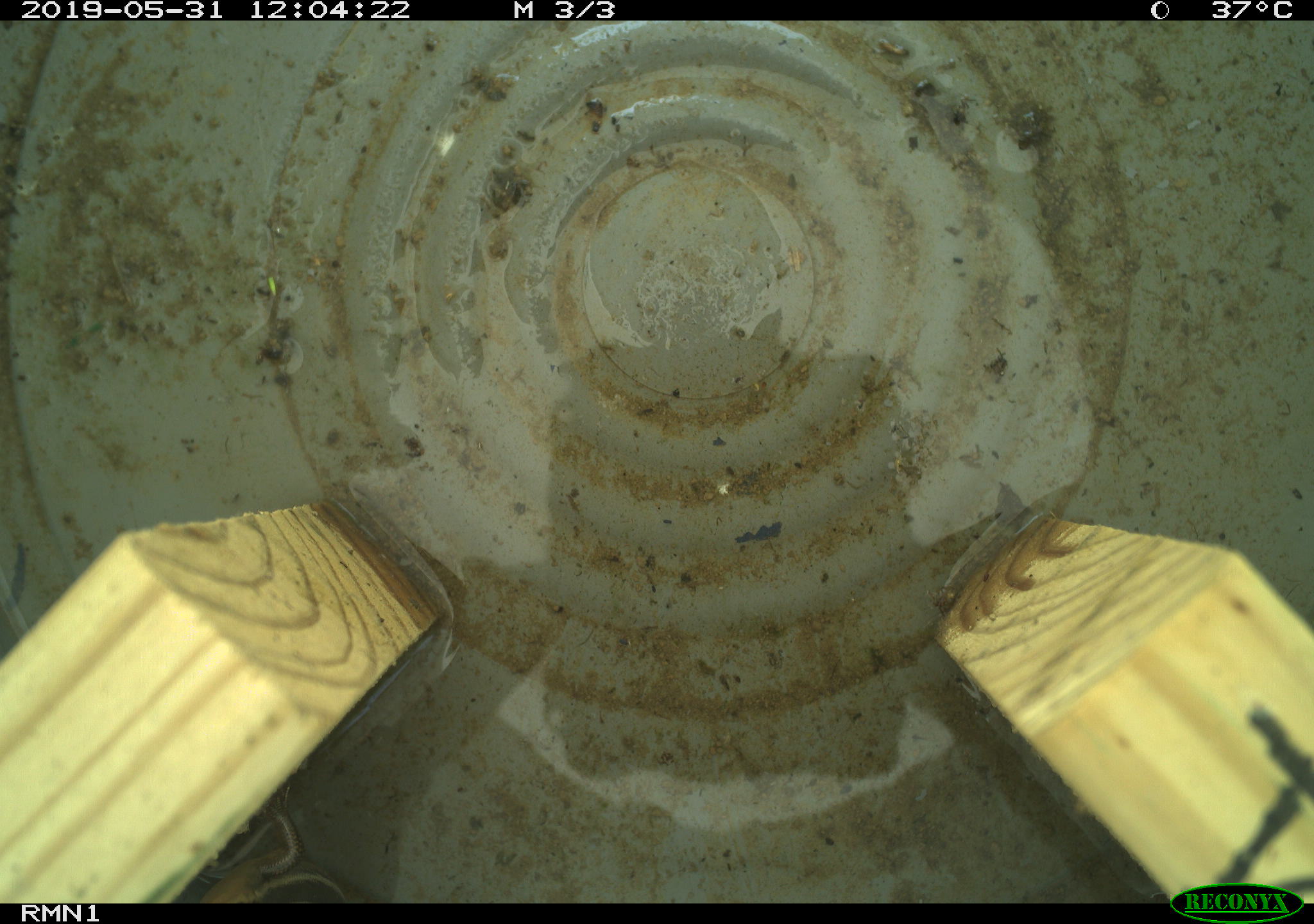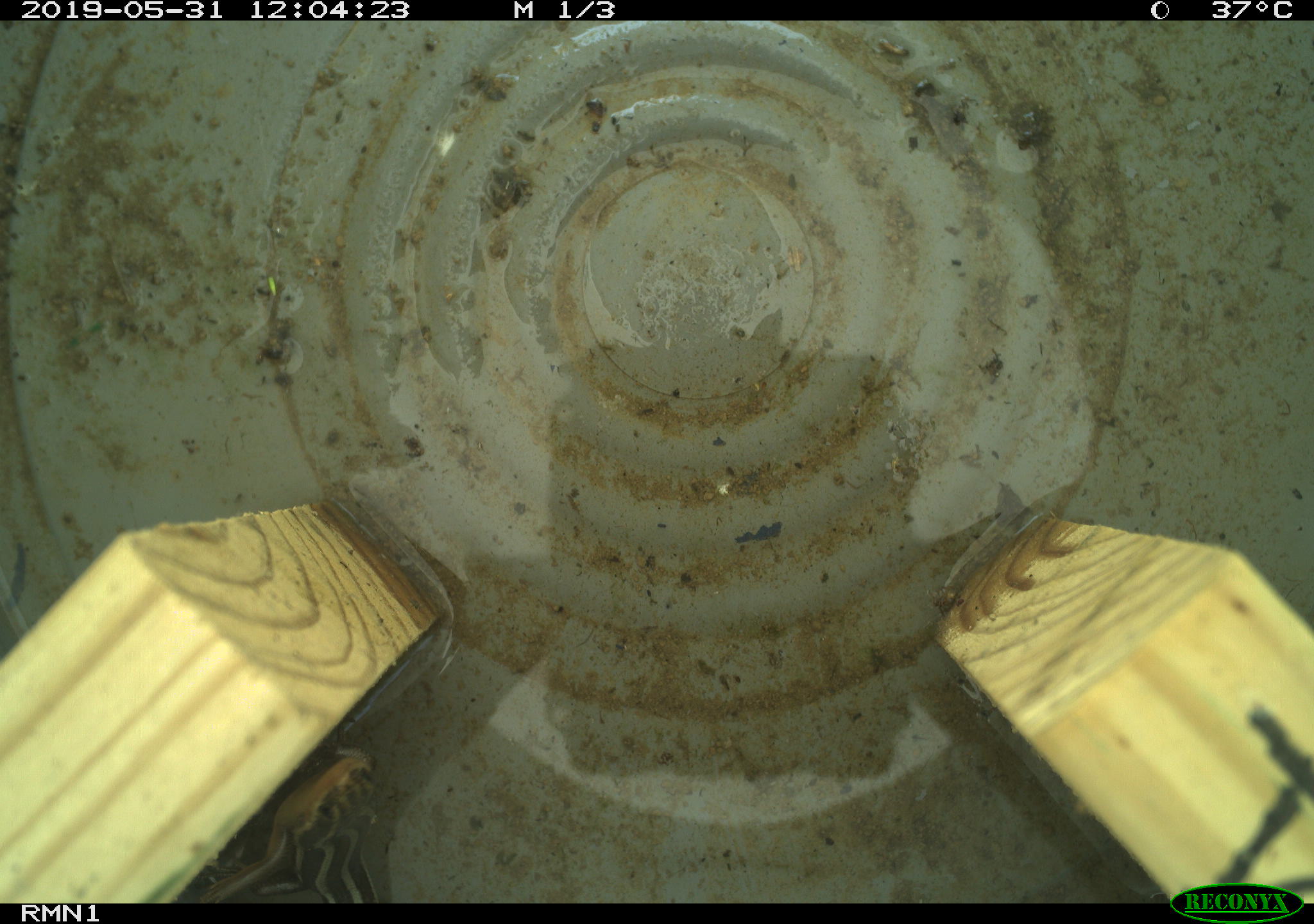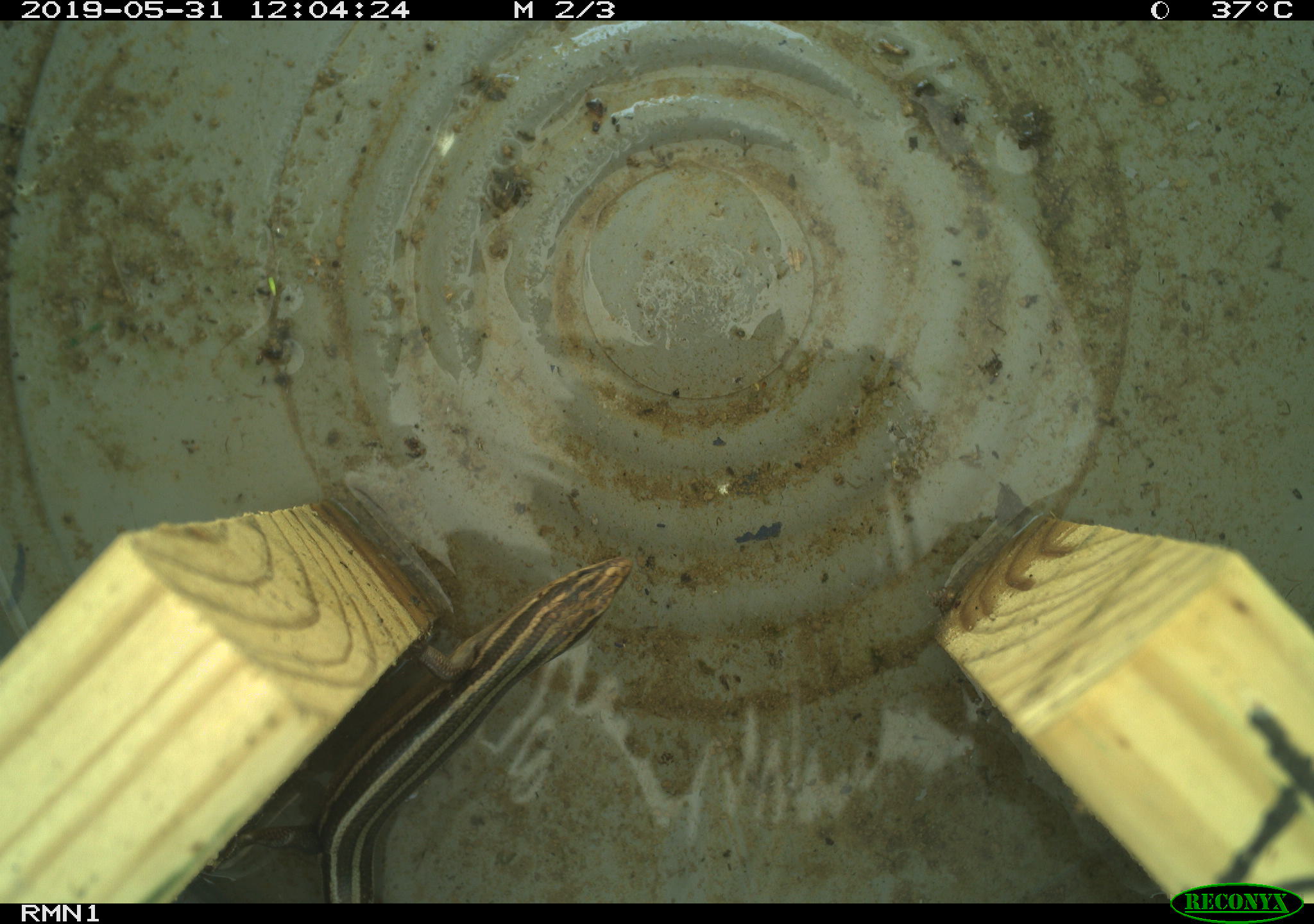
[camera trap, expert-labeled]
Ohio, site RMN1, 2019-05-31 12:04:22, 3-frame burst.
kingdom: Animalia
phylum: Chordata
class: Reptilia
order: Squamata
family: Scincidae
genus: Plestiodon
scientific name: Plestiodon fasciatus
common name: common five-lined skink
Common five-lined skink (Plestiodon fasciatus).